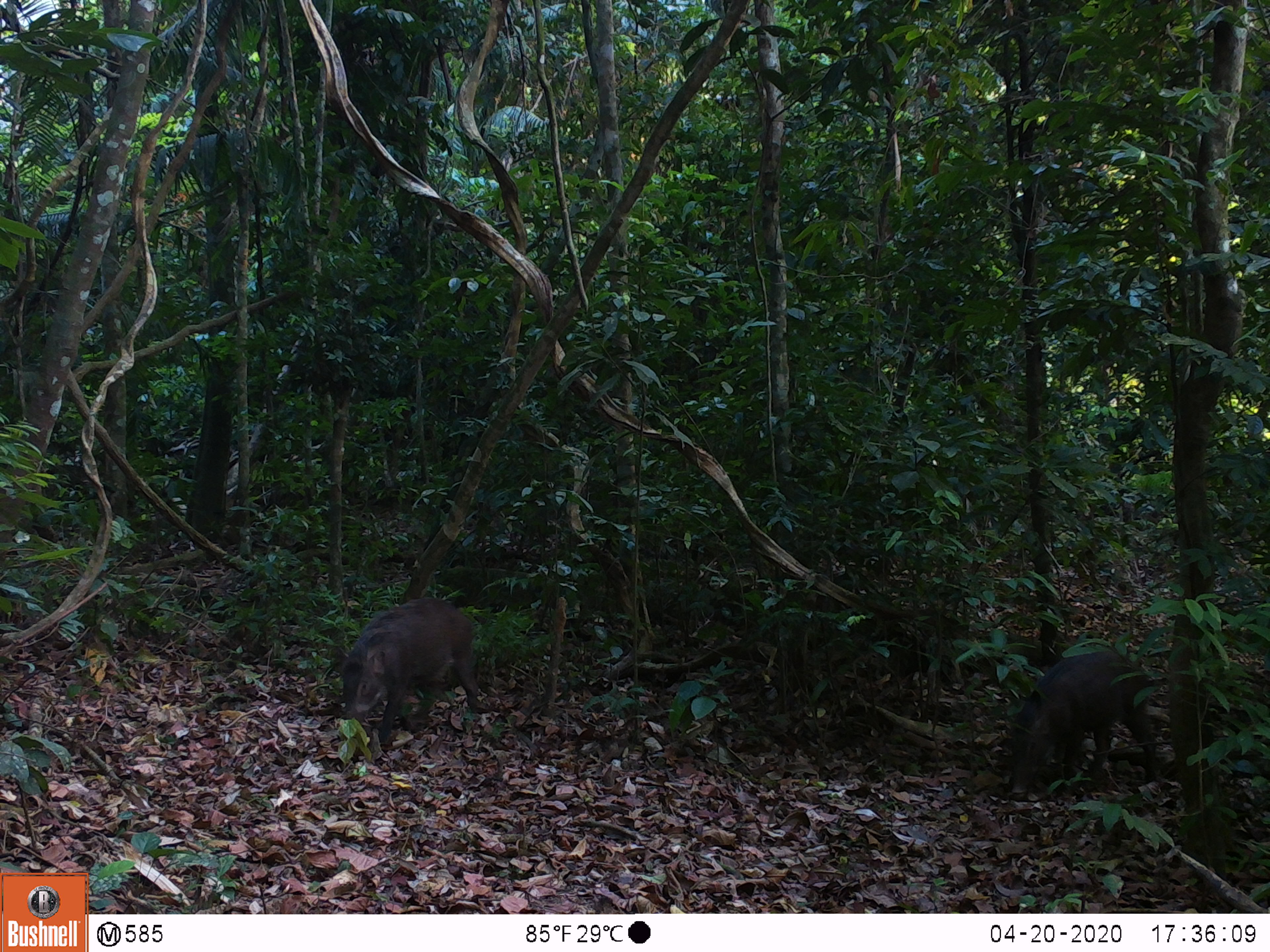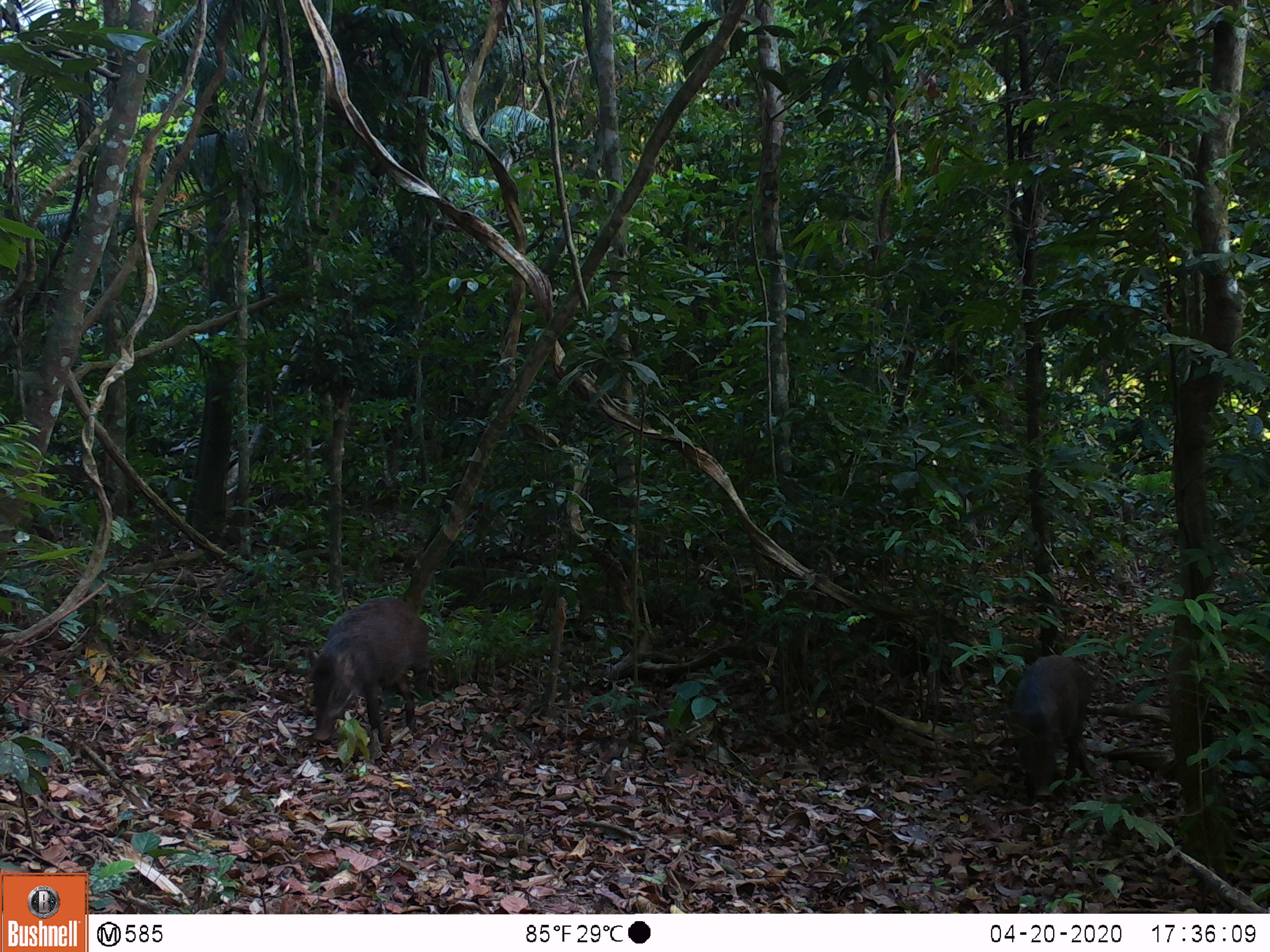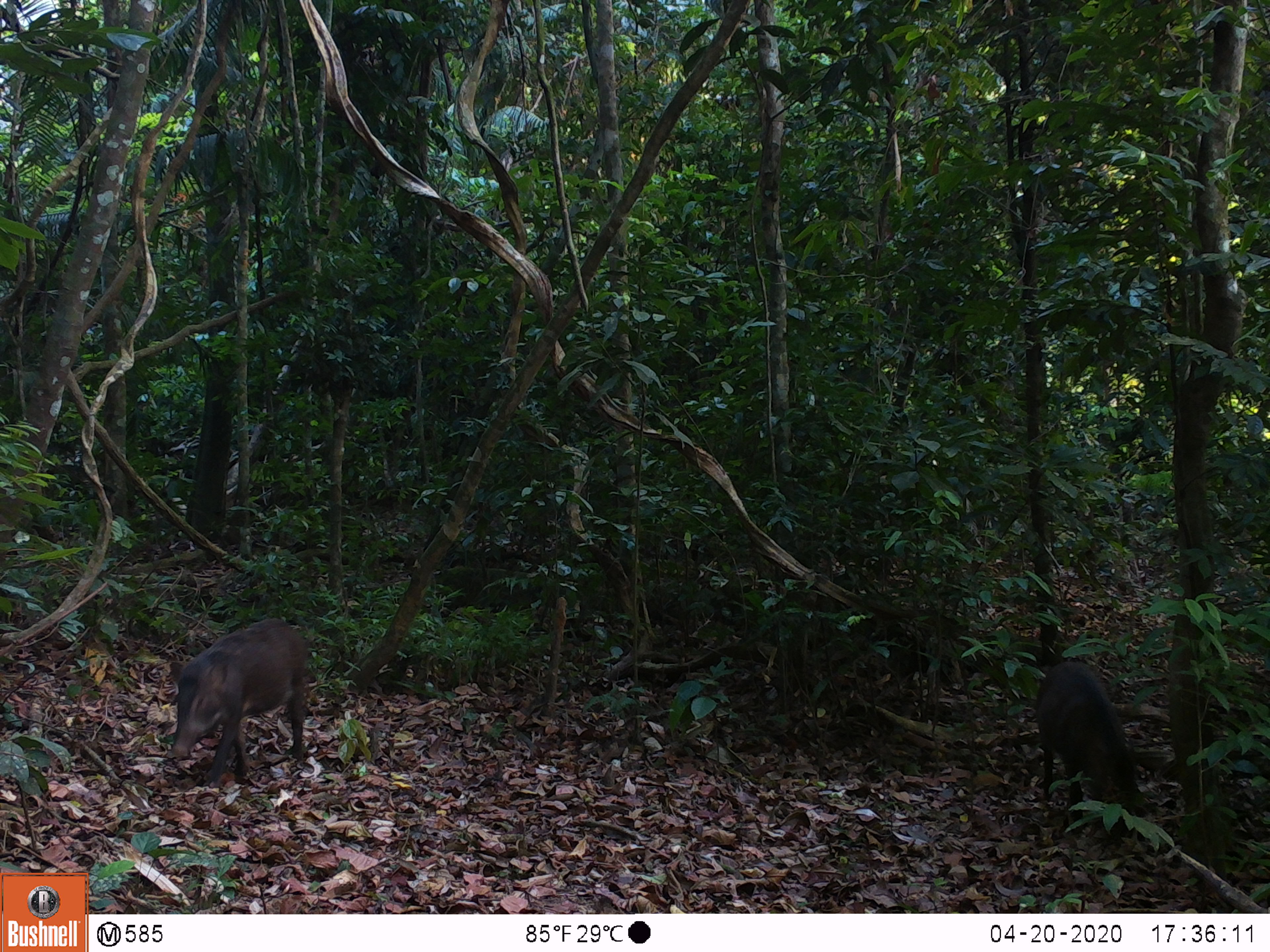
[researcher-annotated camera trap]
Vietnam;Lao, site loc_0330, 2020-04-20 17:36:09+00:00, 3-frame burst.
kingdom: Animalia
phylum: Chordata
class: Mammalia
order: Artiodactyla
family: Suidae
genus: Sus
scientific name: Sus scrofa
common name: eurasian wild pig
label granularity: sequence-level